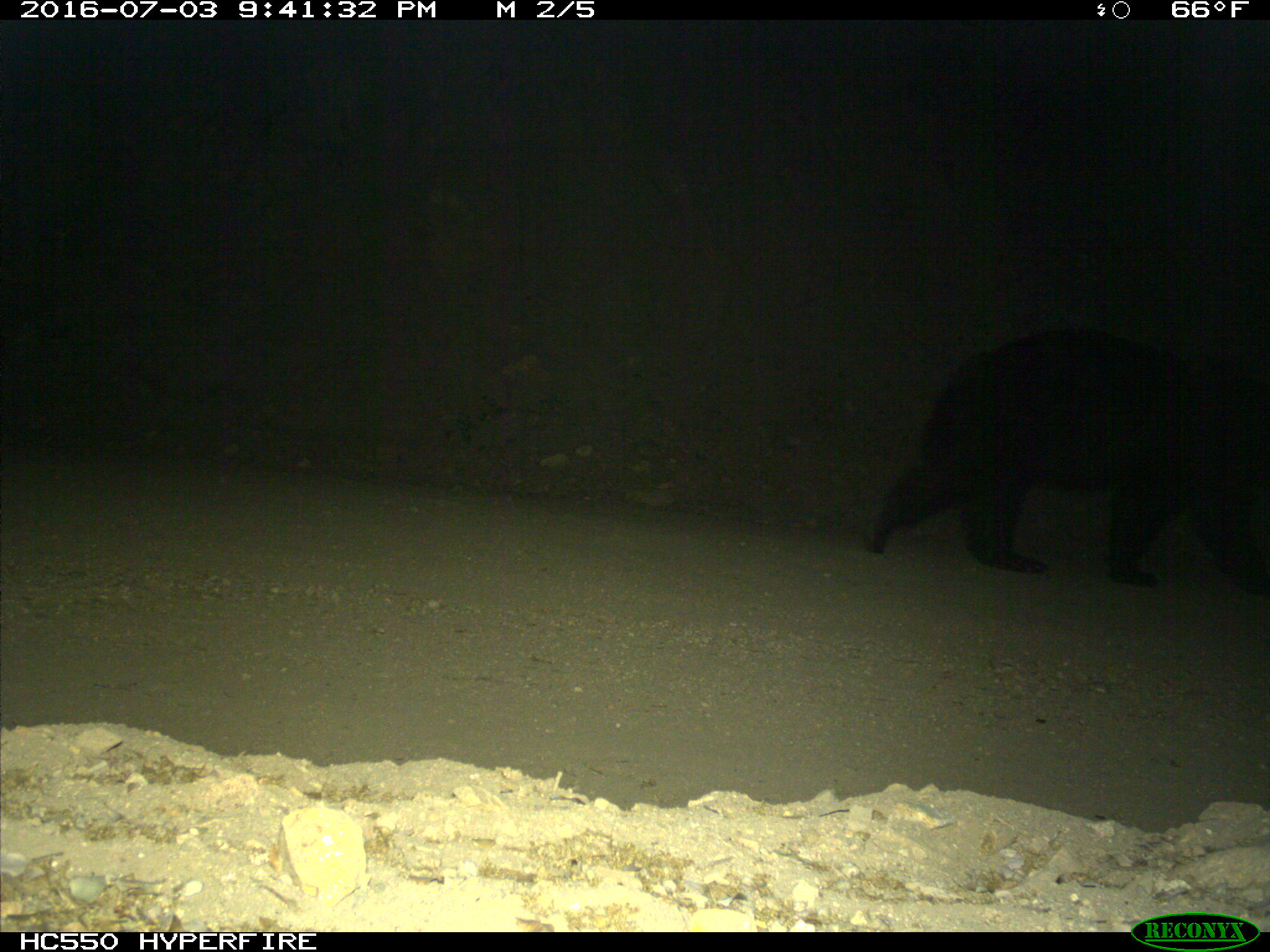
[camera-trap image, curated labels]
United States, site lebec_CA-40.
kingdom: Animalia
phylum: Chordata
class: Mammalia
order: Carnivora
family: Ursidae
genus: Ursus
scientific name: Ursus americanus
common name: american black bear